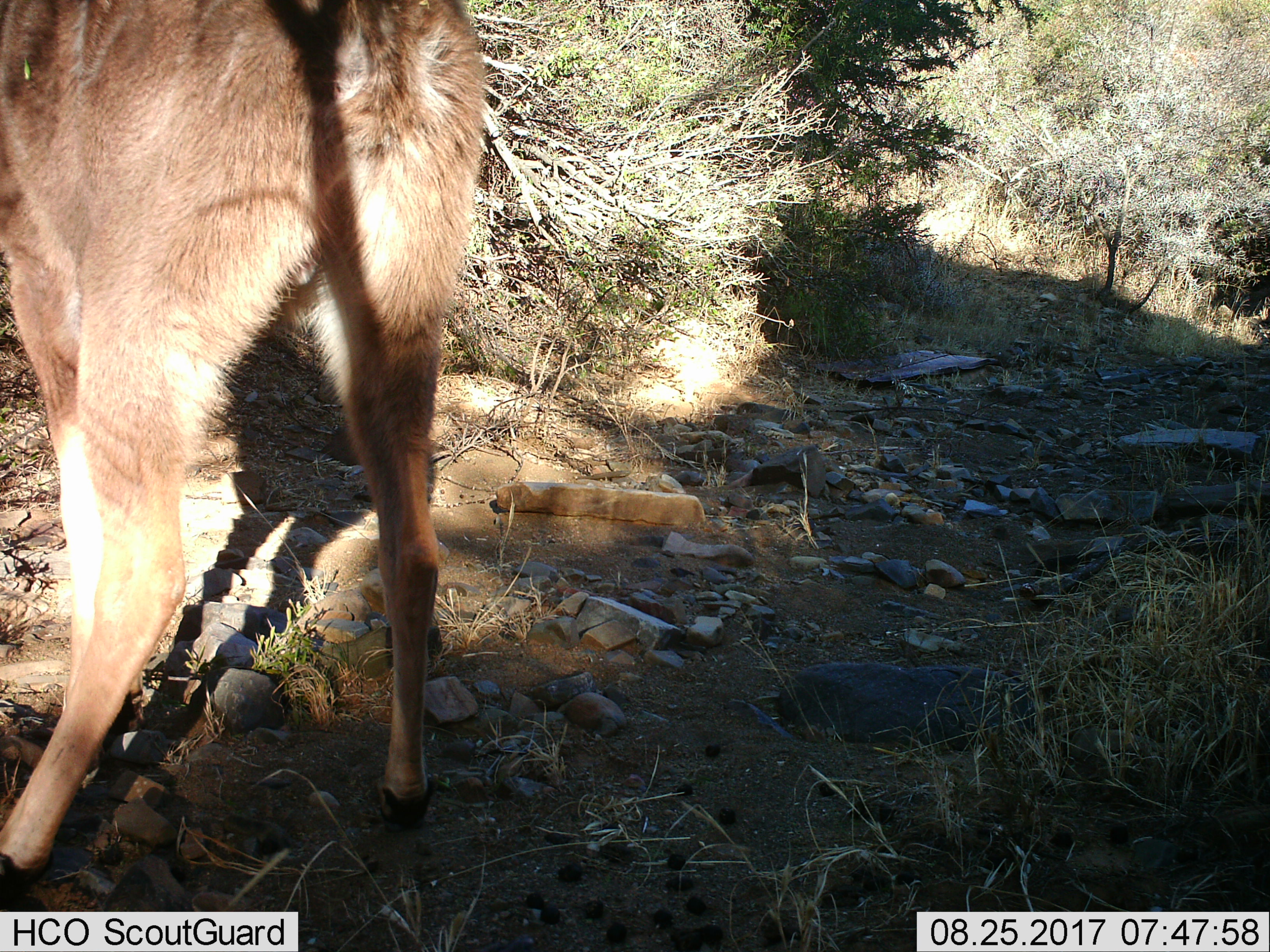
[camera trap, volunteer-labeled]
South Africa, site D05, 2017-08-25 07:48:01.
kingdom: Animalia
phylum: Chordata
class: Mammalia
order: Artiodactyla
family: Bovidae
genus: Redunca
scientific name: Redunca fulvorufula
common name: mountain reedbuck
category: reedbuckmountain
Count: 1.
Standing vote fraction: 100%.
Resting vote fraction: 0%.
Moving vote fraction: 0%.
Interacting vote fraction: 0%.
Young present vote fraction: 0%.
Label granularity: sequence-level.